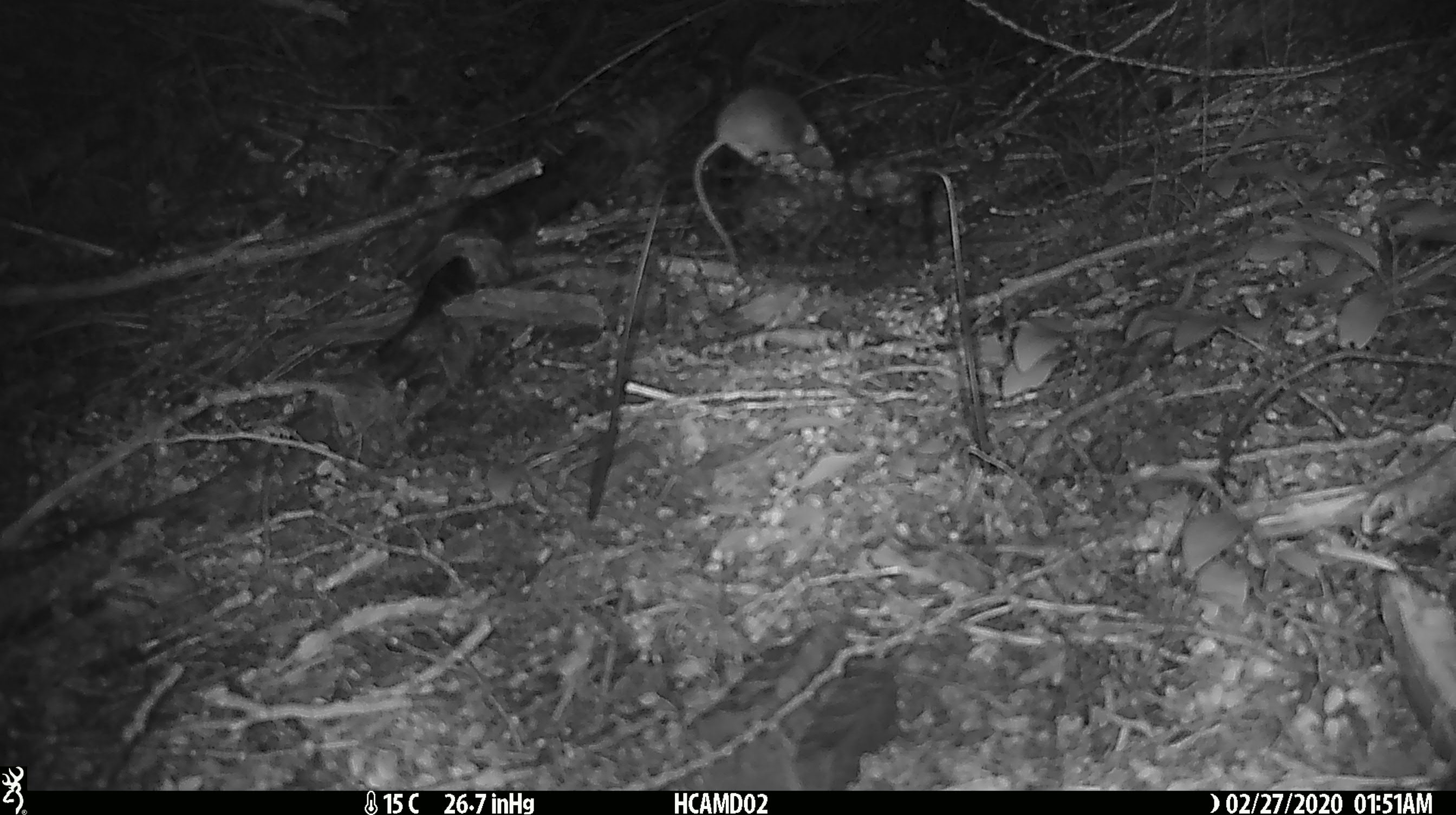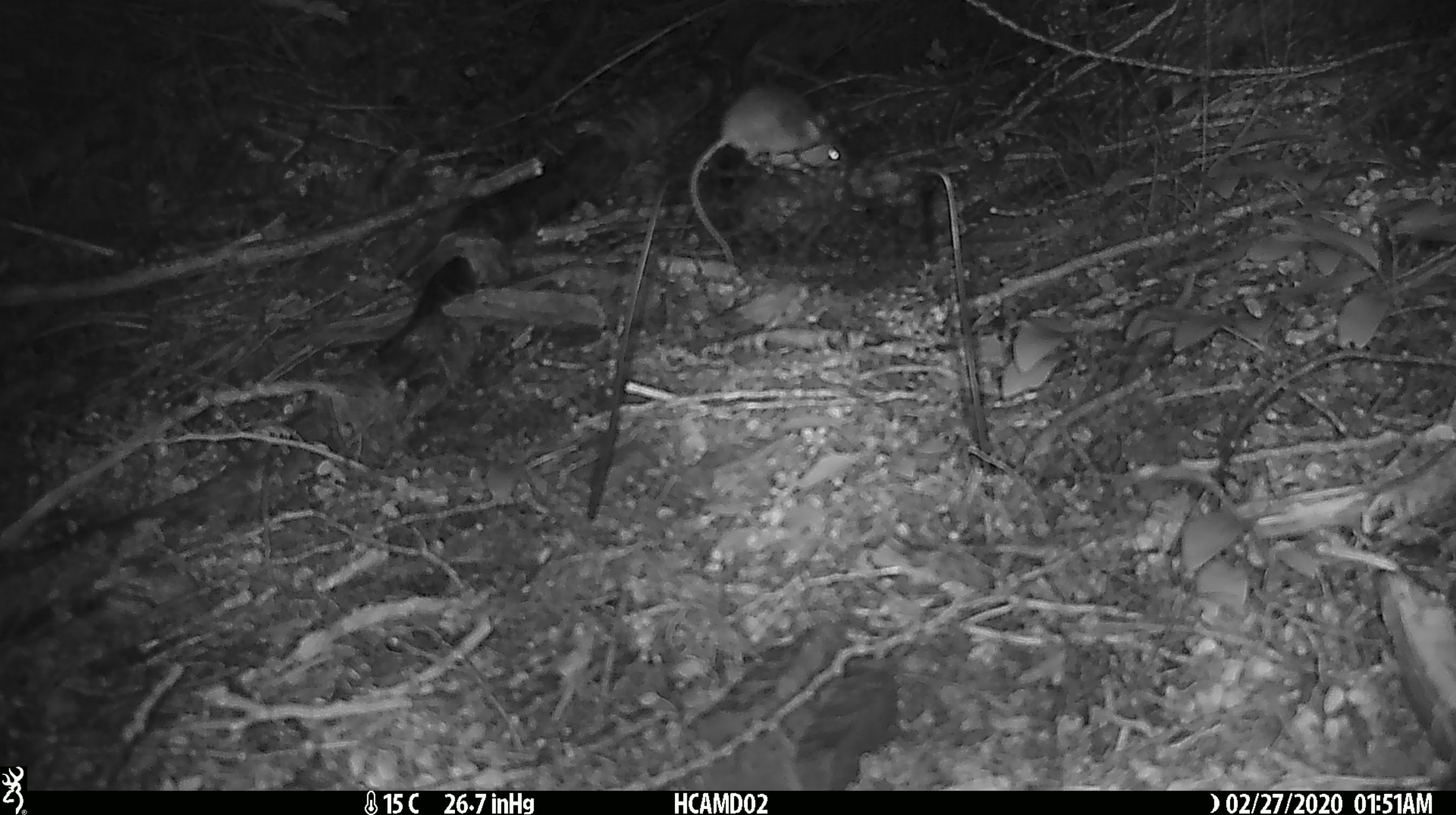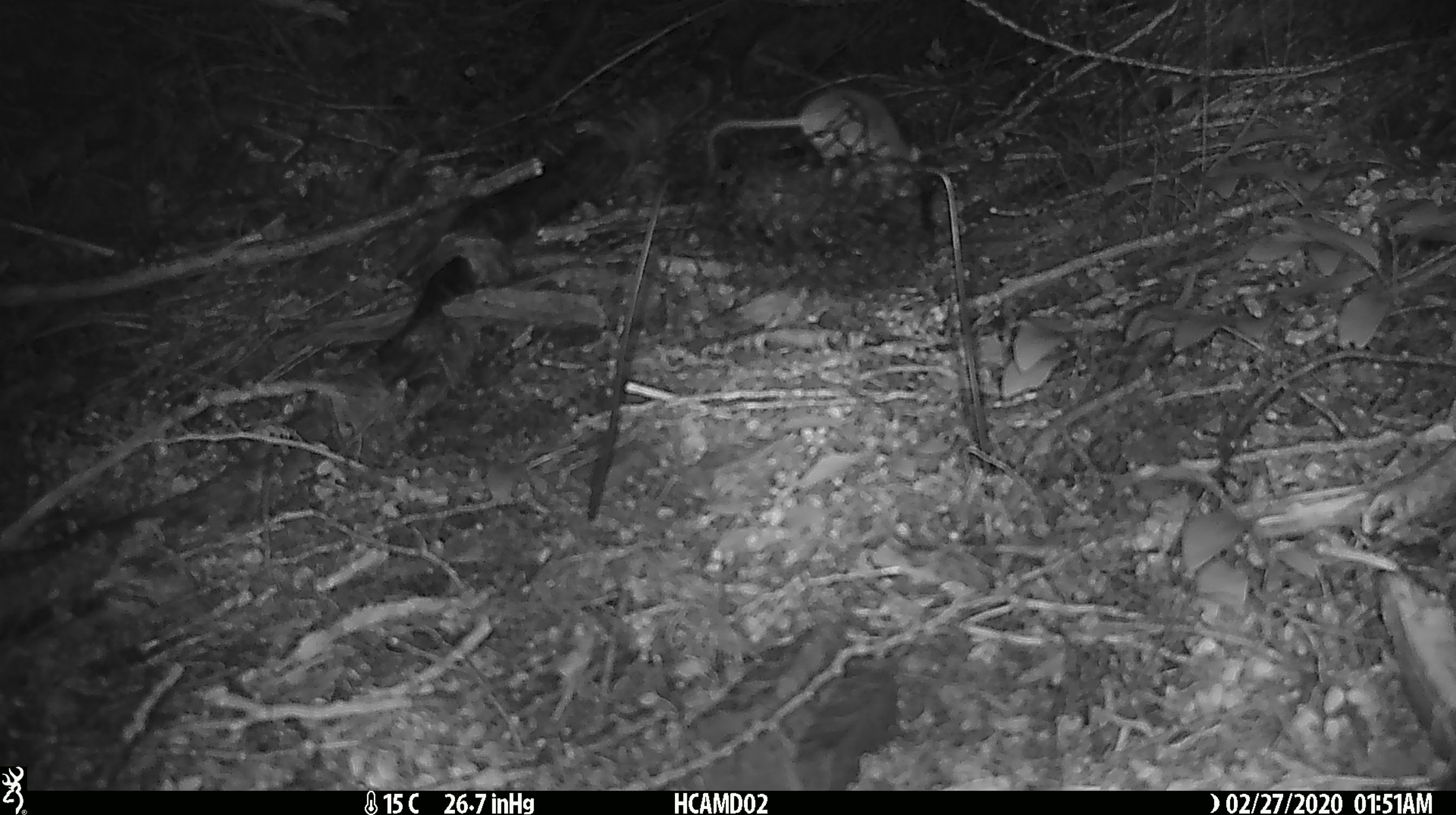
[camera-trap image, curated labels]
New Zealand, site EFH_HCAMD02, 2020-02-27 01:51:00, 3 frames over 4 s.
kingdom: Animalia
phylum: Chordata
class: Mammalia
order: Rodentia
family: Muridae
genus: Mus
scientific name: Mus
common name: mouse